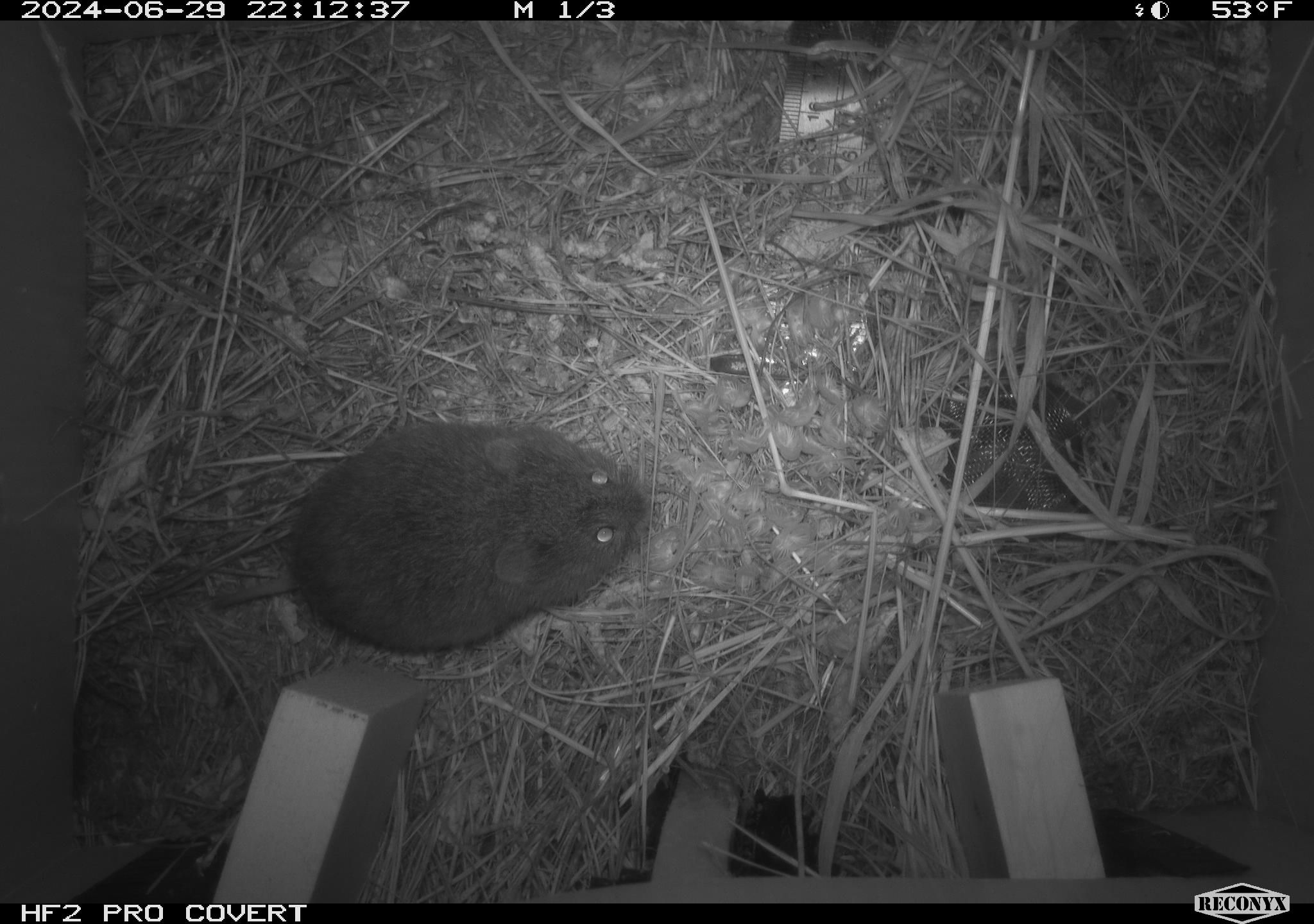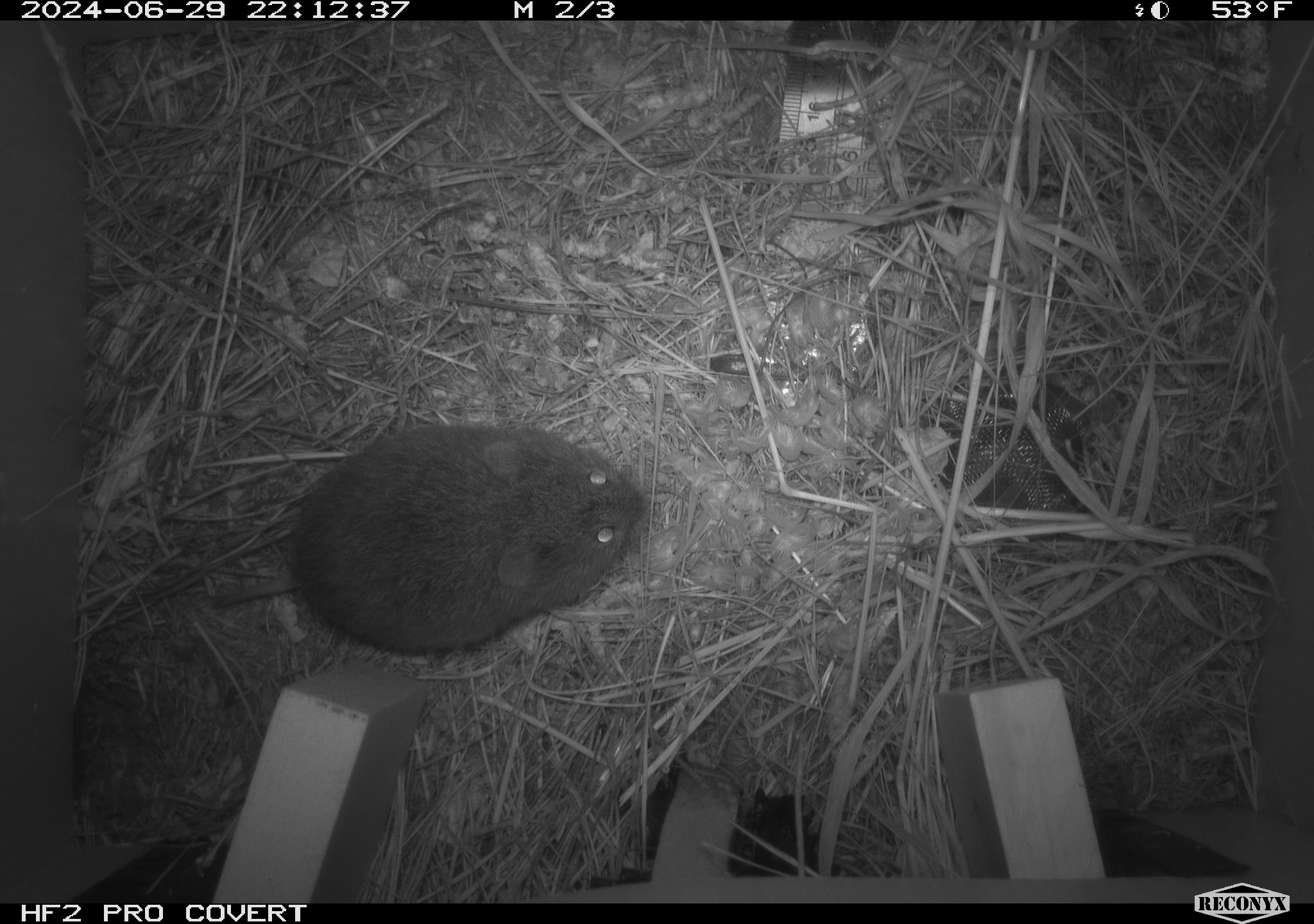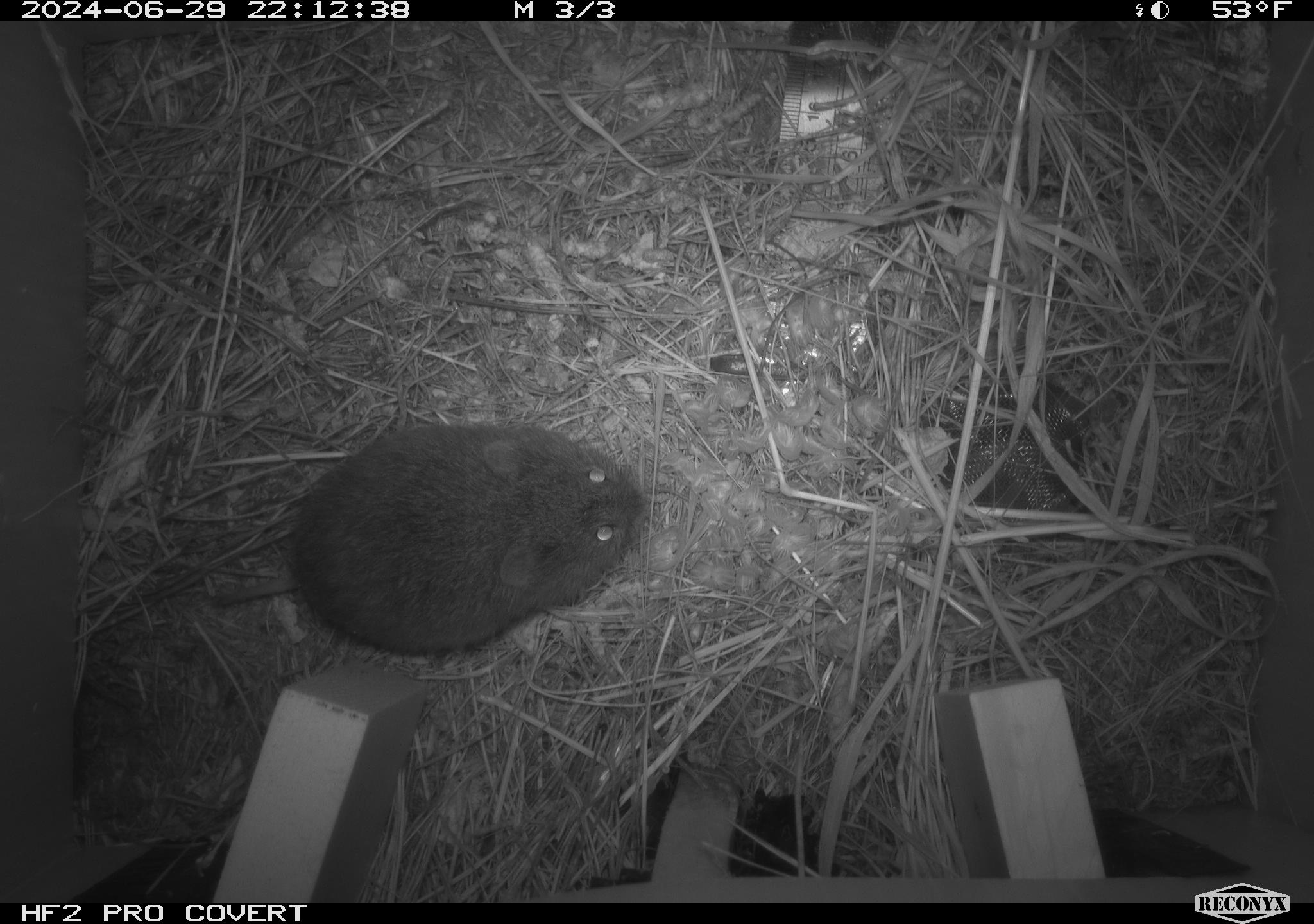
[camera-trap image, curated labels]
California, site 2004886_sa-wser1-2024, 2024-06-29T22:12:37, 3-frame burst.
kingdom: Animalia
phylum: Chordata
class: Mammalia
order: Rodentia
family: Cricetidae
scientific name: Arvicolinae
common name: voles, lemmings, and muskrats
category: arvicolinae subfamily